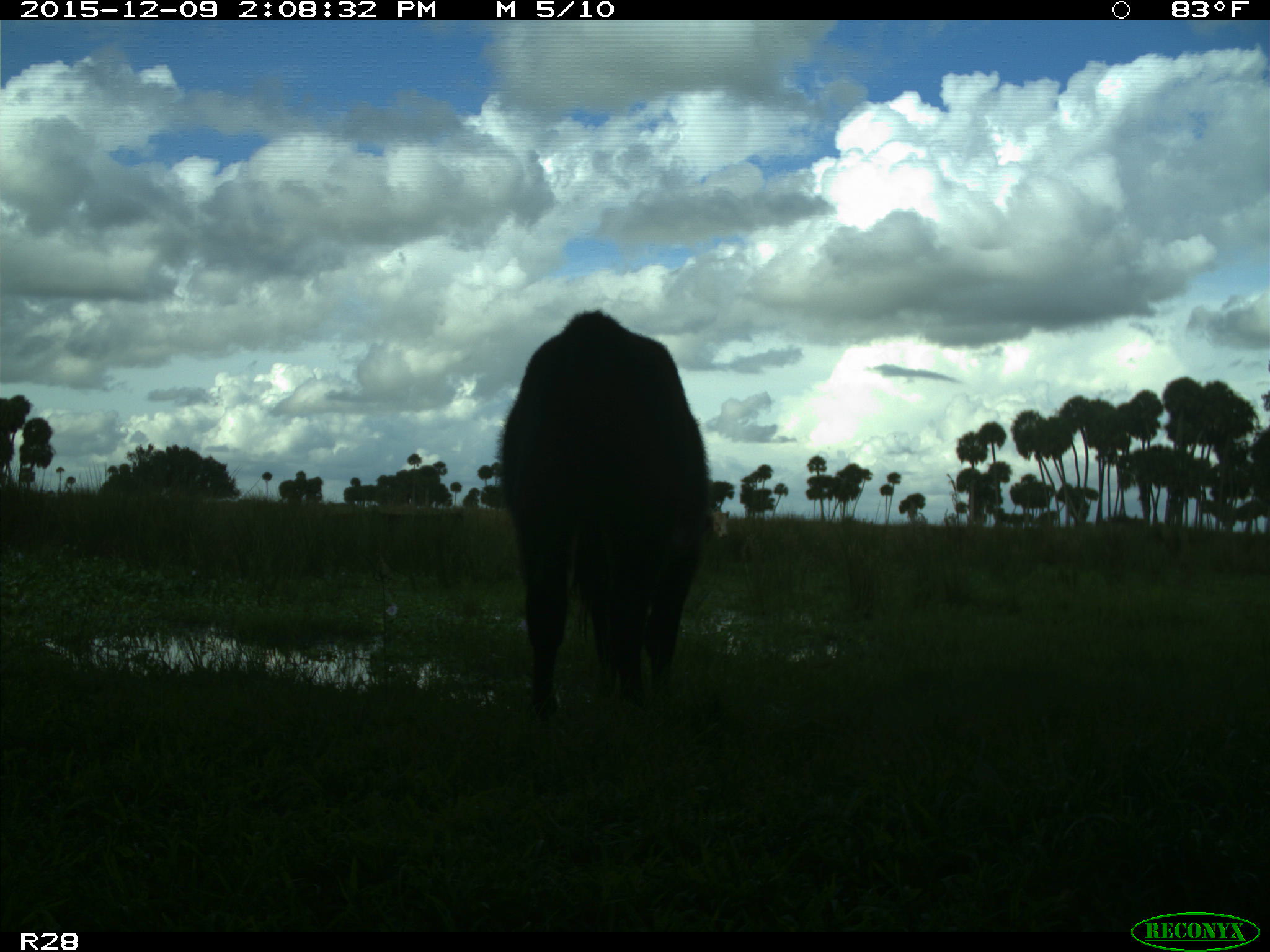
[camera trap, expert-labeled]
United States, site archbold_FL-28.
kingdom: Animalia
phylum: Chordata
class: Mammalia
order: Artiodactyla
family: Bovidae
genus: Bos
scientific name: Bos taurus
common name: domestic cow